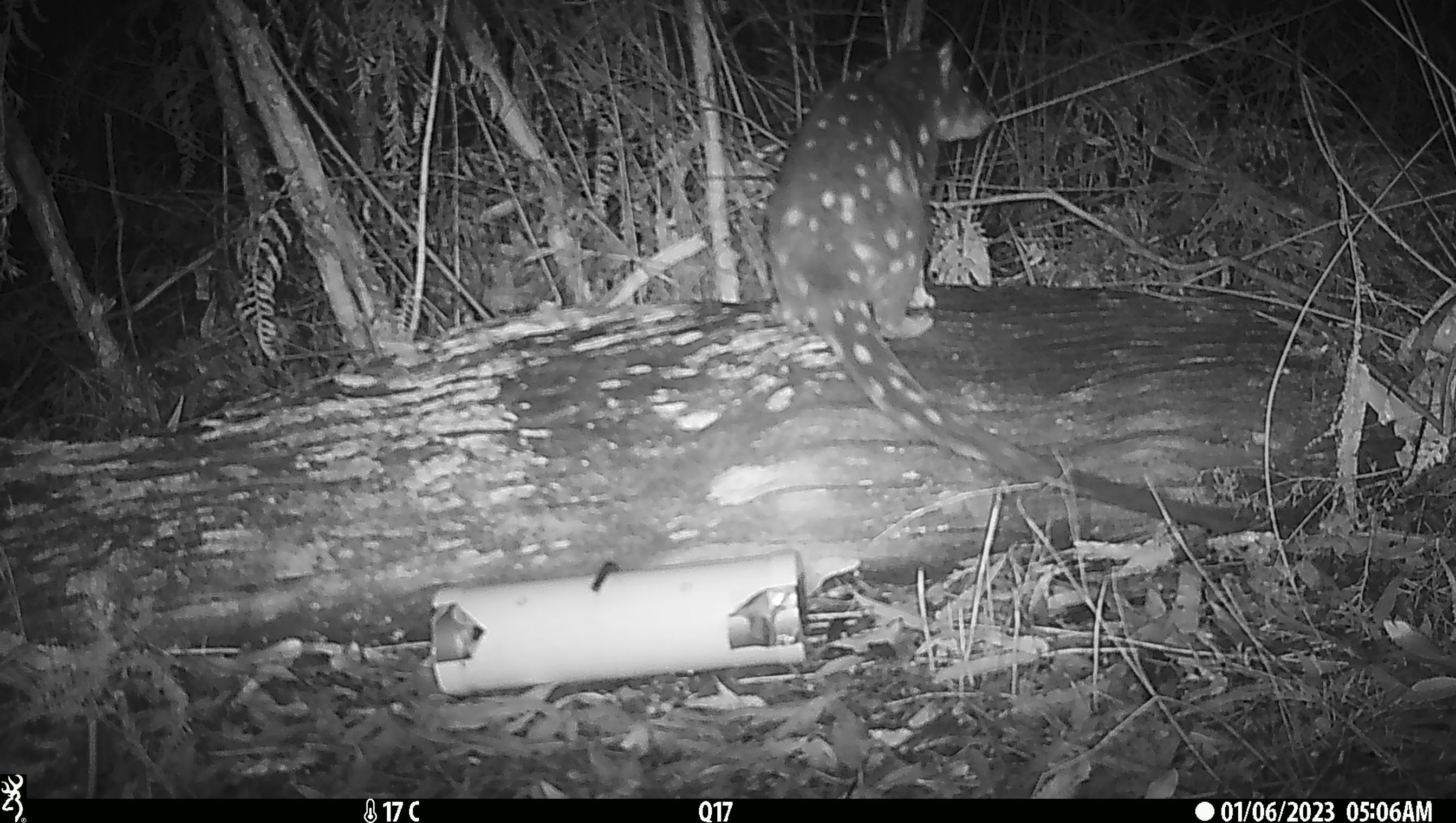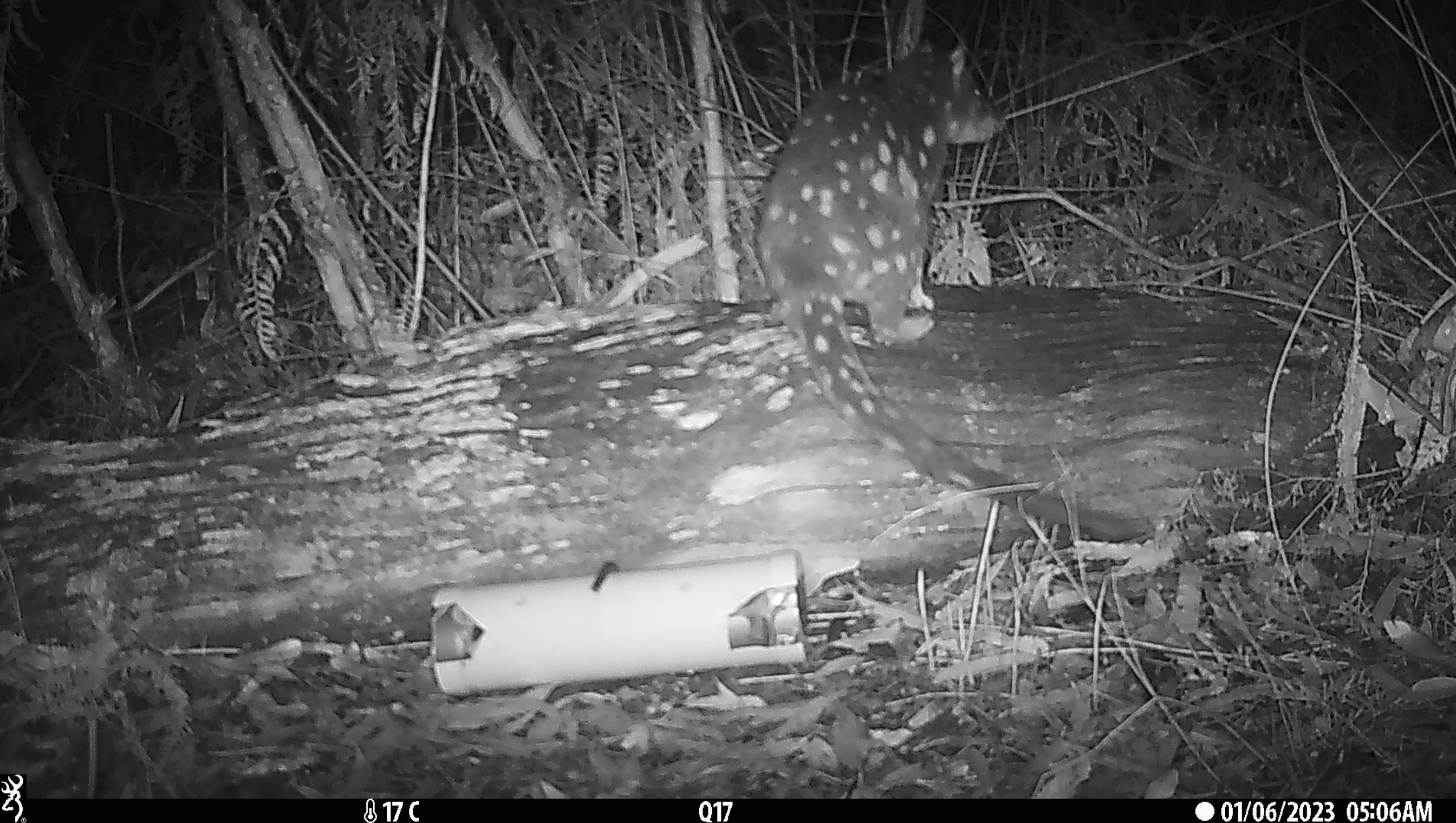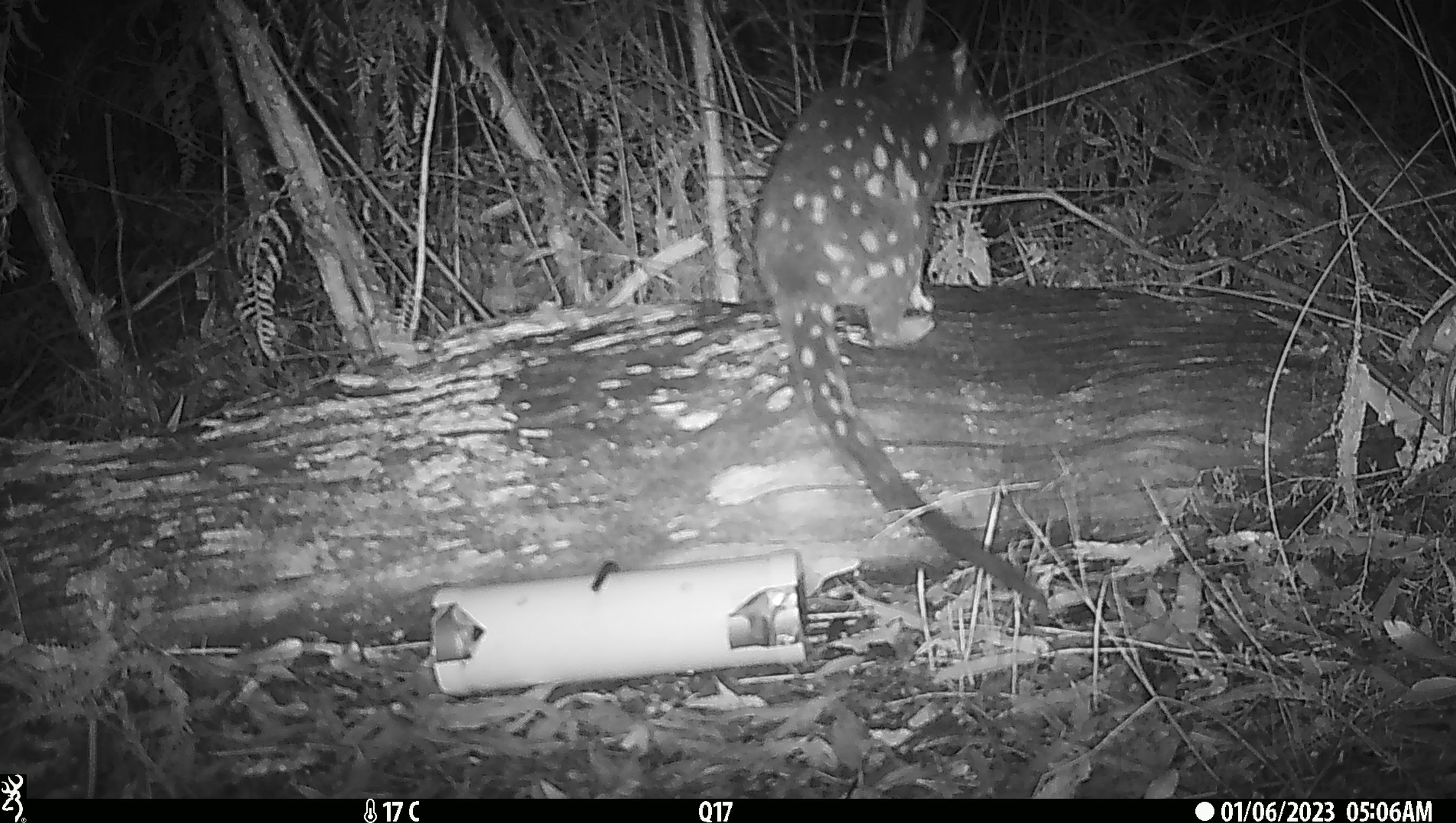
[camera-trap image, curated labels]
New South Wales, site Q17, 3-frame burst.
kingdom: Animalia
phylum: Chordata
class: Mammalia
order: Dasyuromorphia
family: Dasyuridae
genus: Dasyurus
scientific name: Dasyurus maculatus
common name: spotted-tailed quoll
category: quoll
Quoll (spotted-tailed quoll) (Dasyurus maculatus).